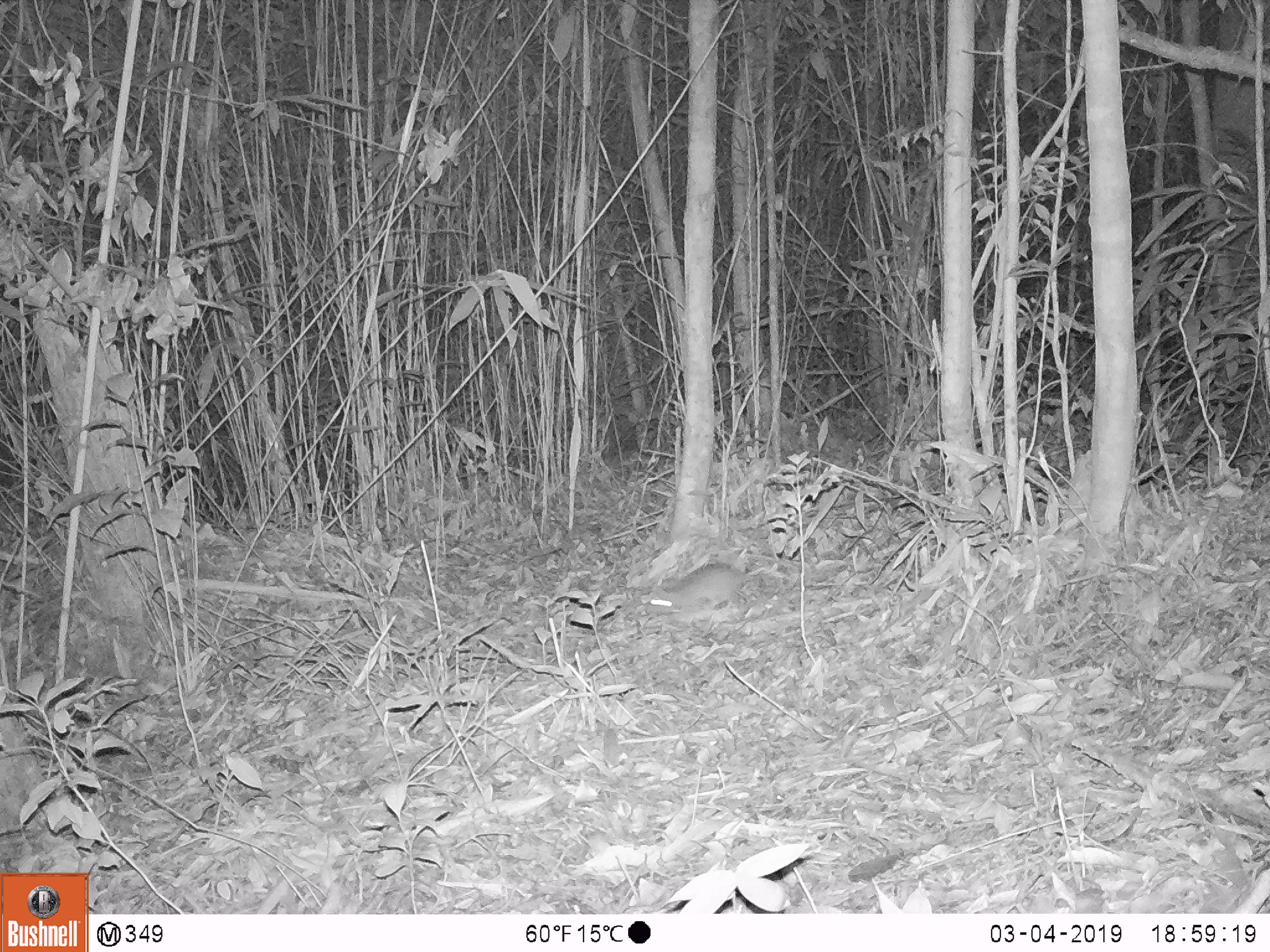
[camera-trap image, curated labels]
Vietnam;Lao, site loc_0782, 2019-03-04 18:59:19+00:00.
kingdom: Animalia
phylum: Chordata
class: Mammalia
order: Rodentia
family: Muridae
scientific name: Muridae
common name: old-world mice and rats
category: unidentified murid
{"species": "unidentified murid (old-world mice and rats) (Muridae)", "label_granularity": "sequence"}